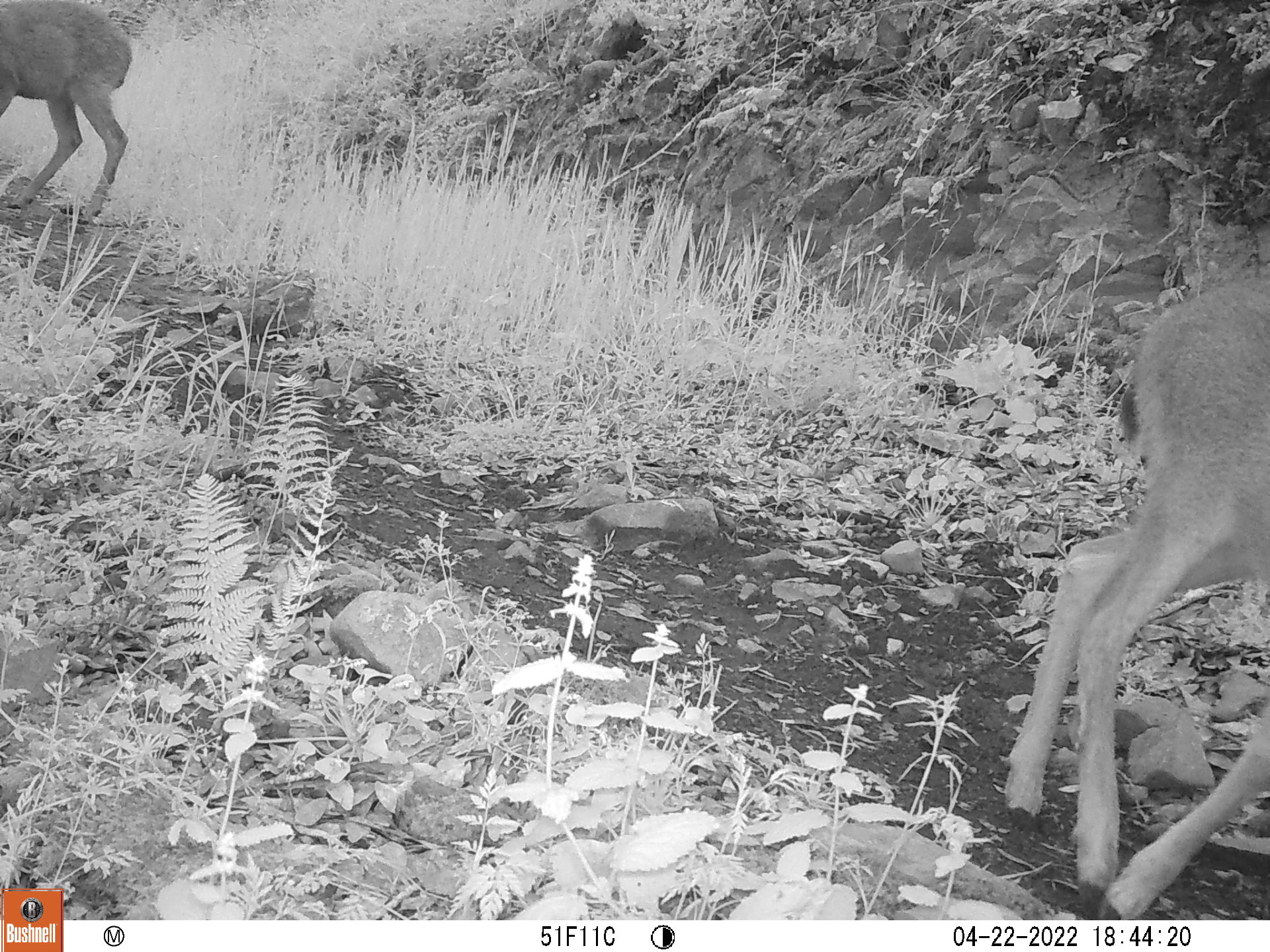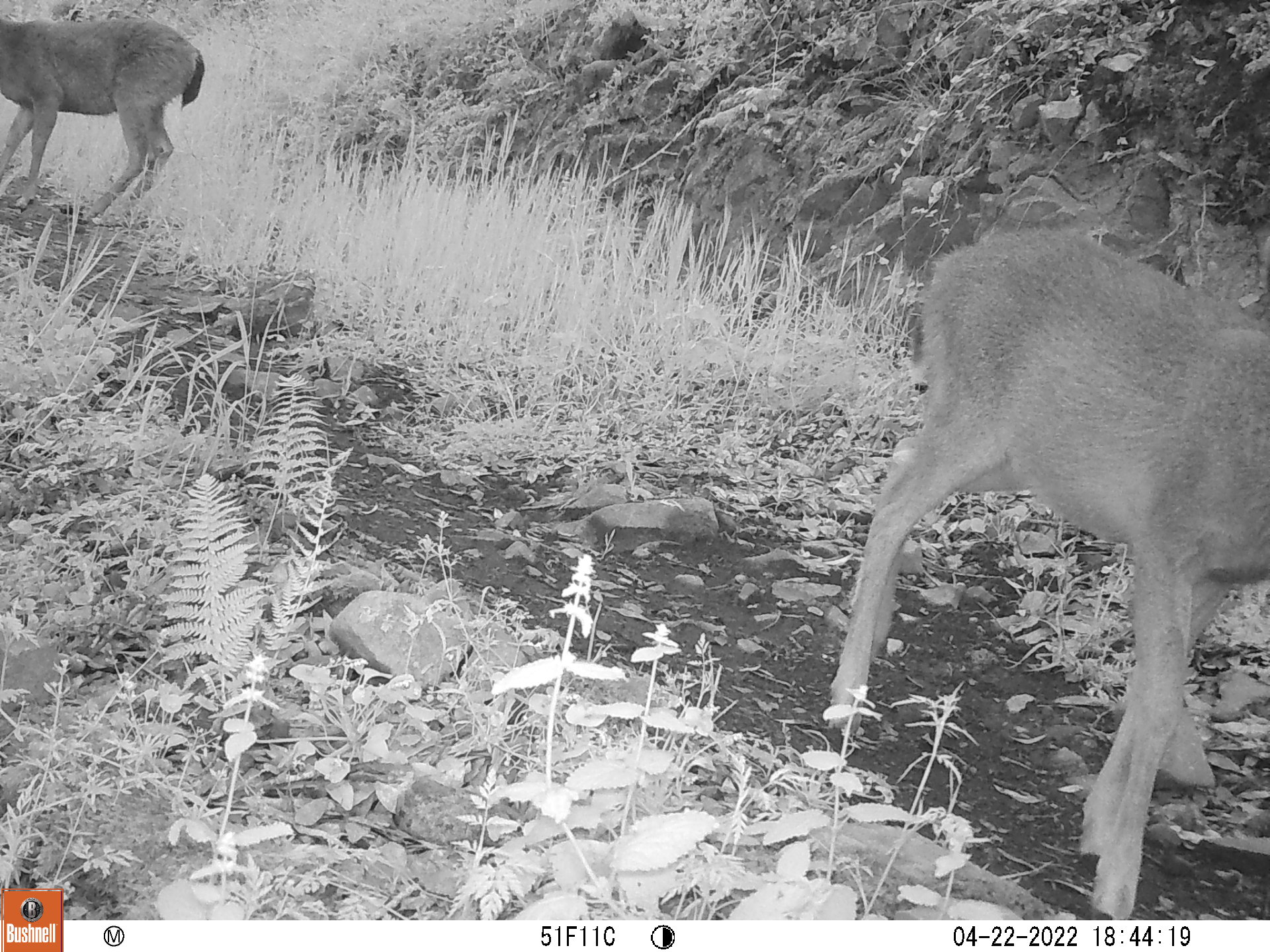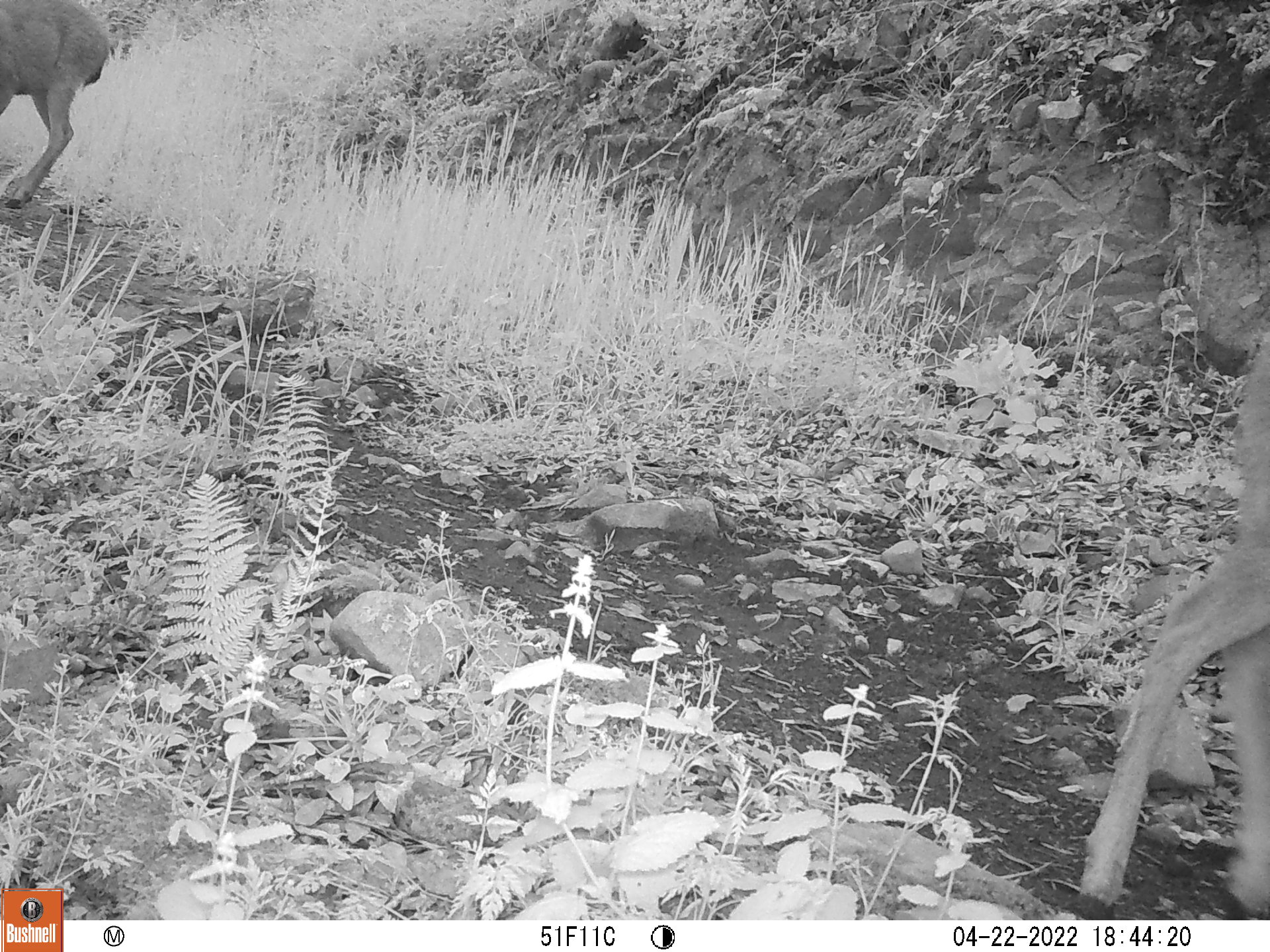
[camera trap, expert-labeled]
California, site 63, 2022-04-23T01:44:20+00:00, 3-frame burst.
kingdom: Animalia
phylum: Chordata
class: Mammalia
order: Artiodactyla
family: Cervidae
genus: Odocoileus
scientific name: Odocoileus hemionus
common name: mule deer